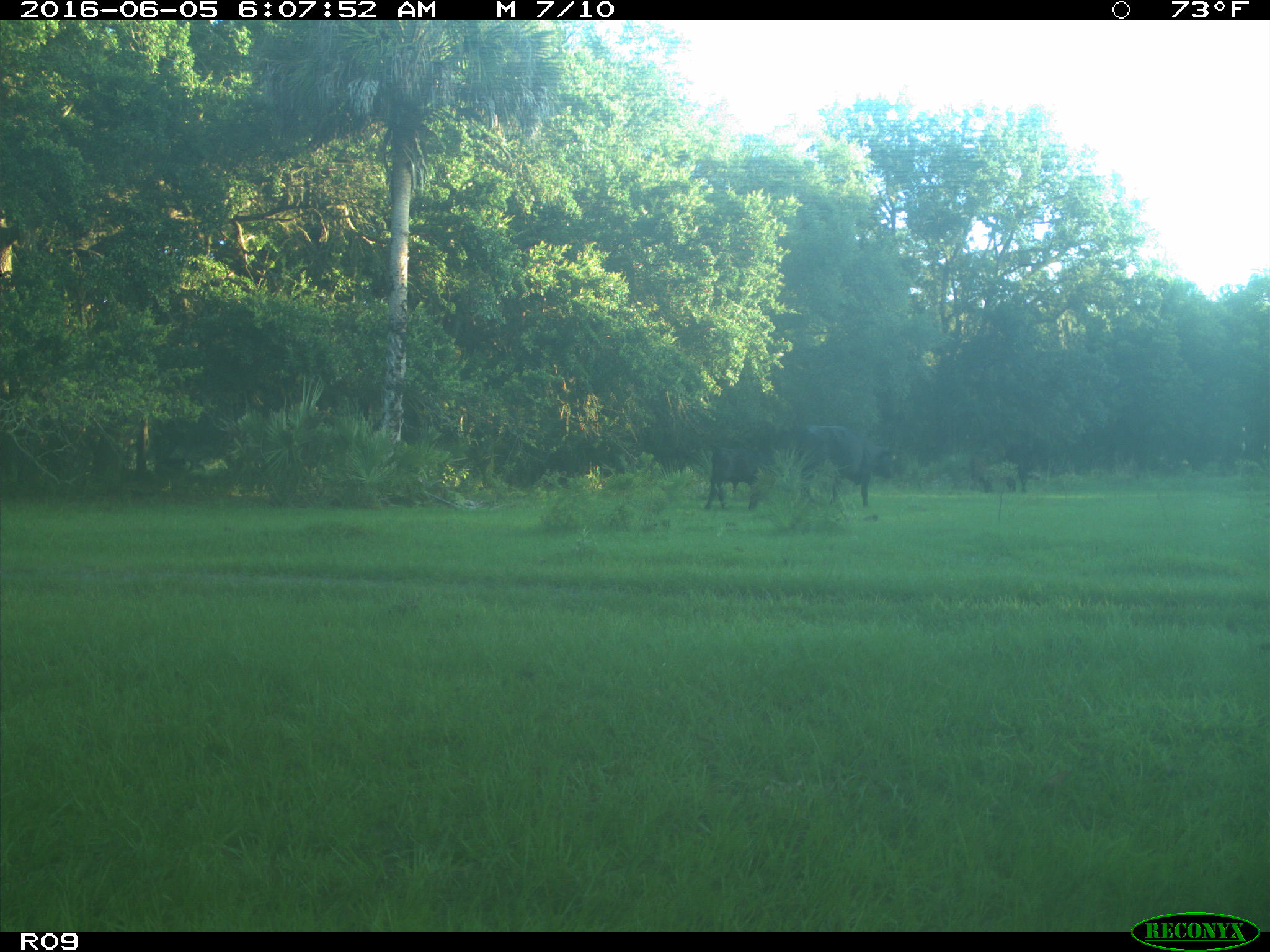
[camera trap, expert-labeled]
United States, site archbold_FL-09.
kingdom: Animalia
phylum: Chordata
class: Mammalia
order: Artiodactyla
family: Bovidae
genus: Bos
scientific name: Bos taurus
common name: domestic cow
Bos taurus (domestic cow).